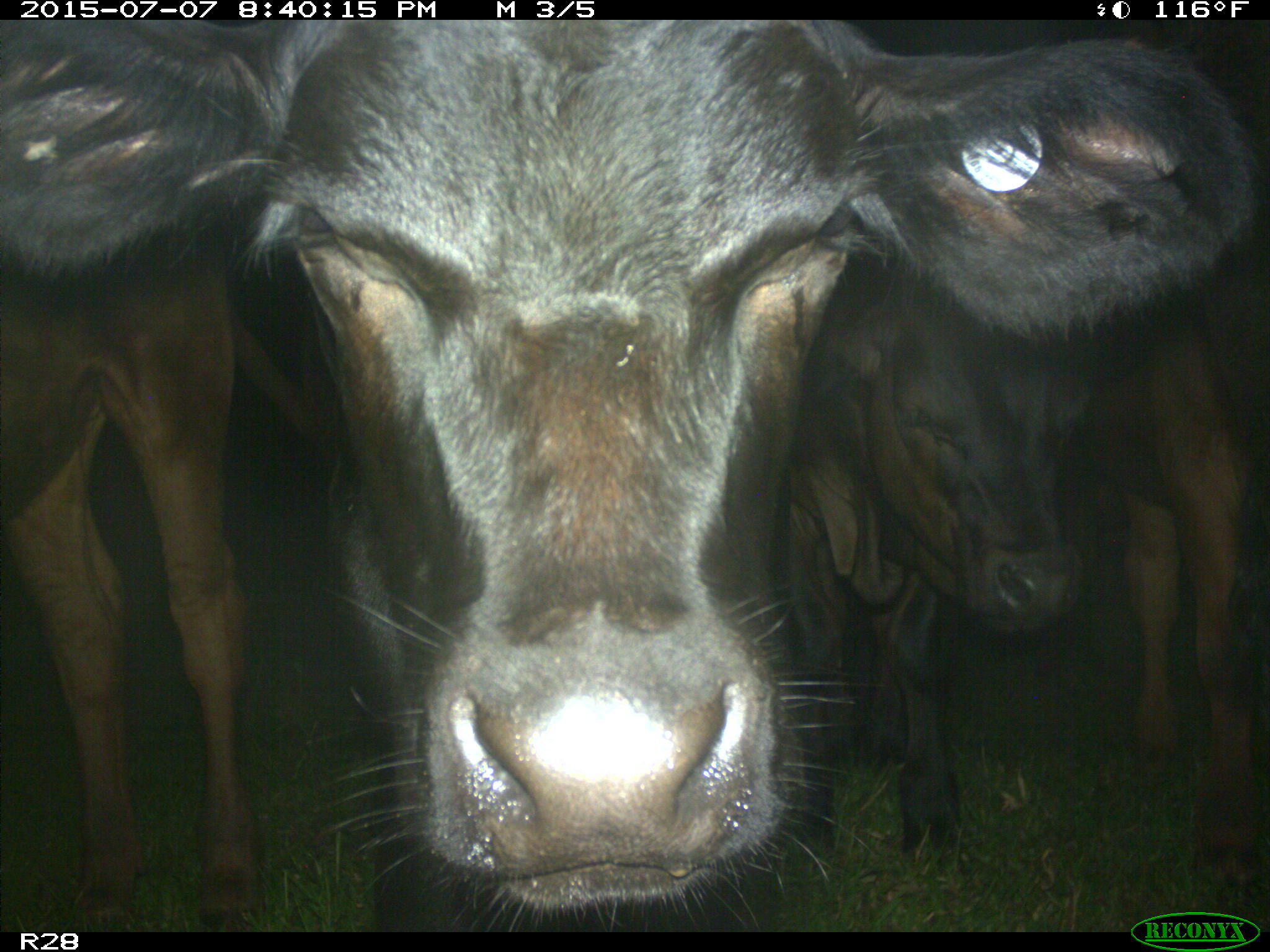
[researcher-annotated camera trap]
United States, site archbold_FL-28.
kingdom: Animalia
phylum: Chordata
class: Mammalia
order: Artiodactyla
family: Bovidae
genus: Bos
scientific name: Bos taurus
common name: domestic cow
Bos taurus (domestic cow).